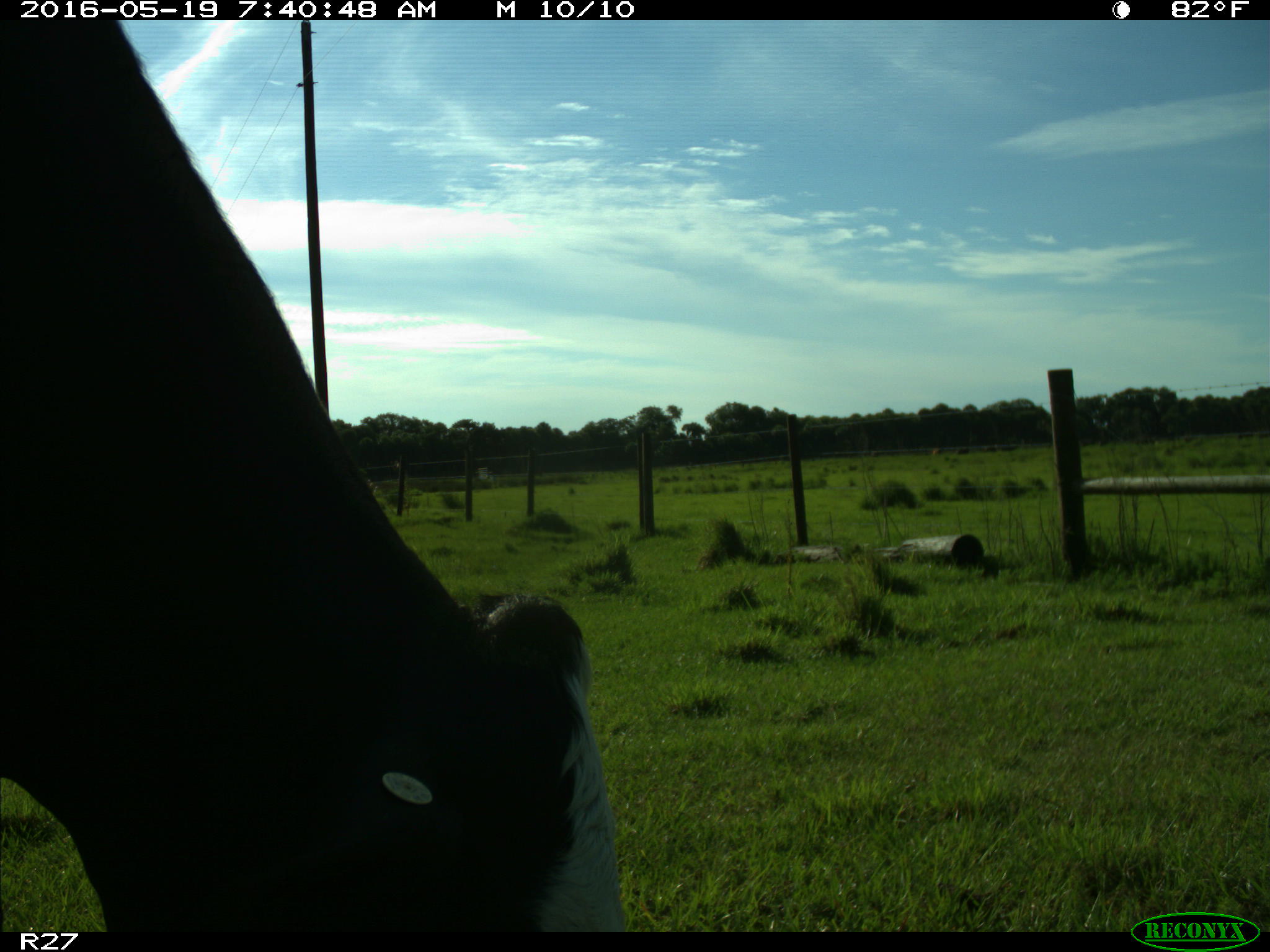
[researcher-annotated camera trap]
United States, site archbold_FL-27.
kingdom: Animalia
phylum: Chordata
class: Mammalia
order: Artiodactyla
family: Bovidae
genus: Bos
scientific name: Bos taurus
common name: domestic cow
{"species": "Bos taurus (domestic cow)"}